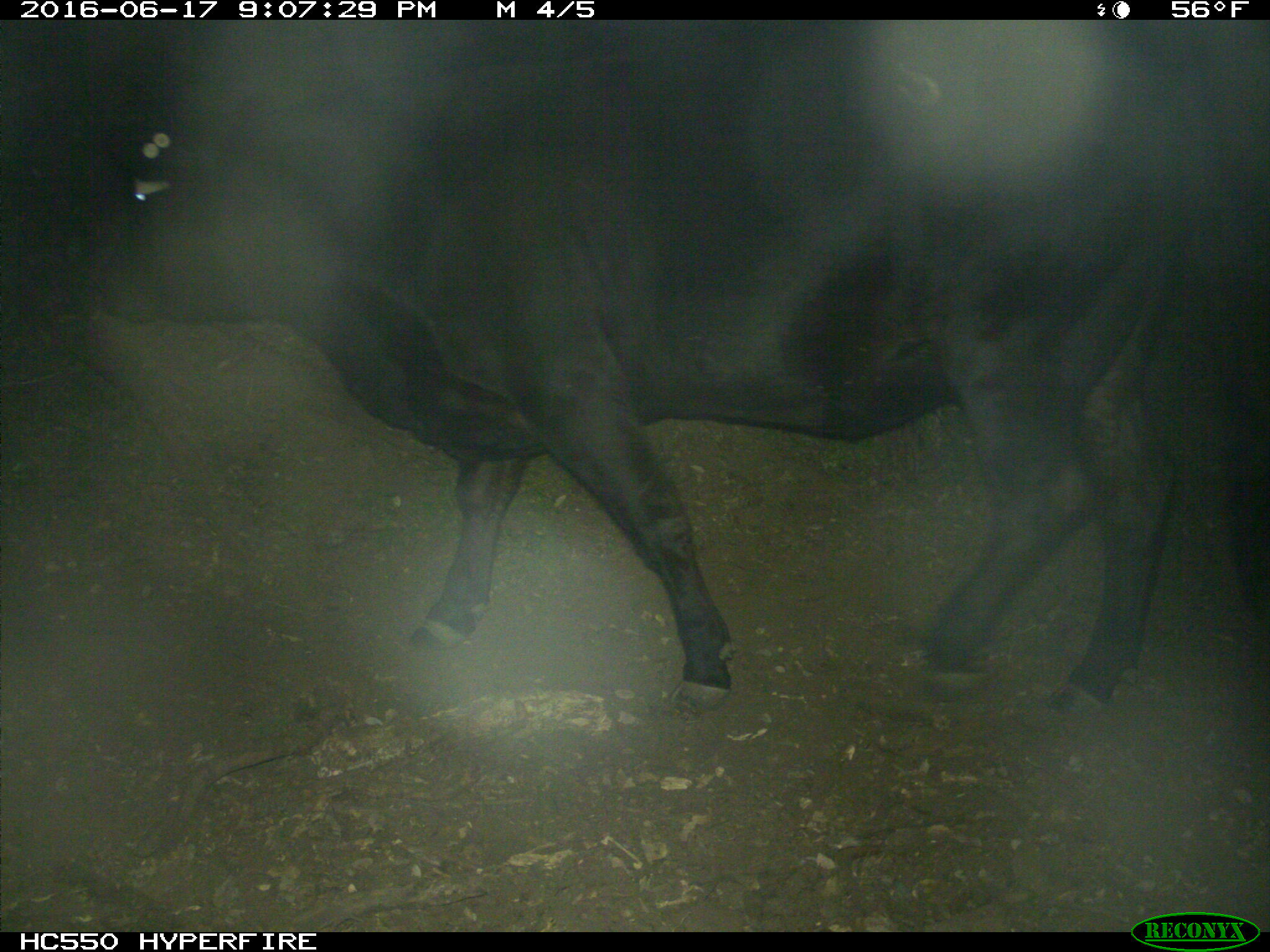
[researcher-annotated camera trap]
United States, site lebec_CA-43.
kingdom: Animalia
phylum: Chordata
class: Mammalia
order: Artiodactyla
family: Bovidae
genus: Bos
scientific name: Bos taurus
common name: domestic cow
Bos taurus (domestic cow).